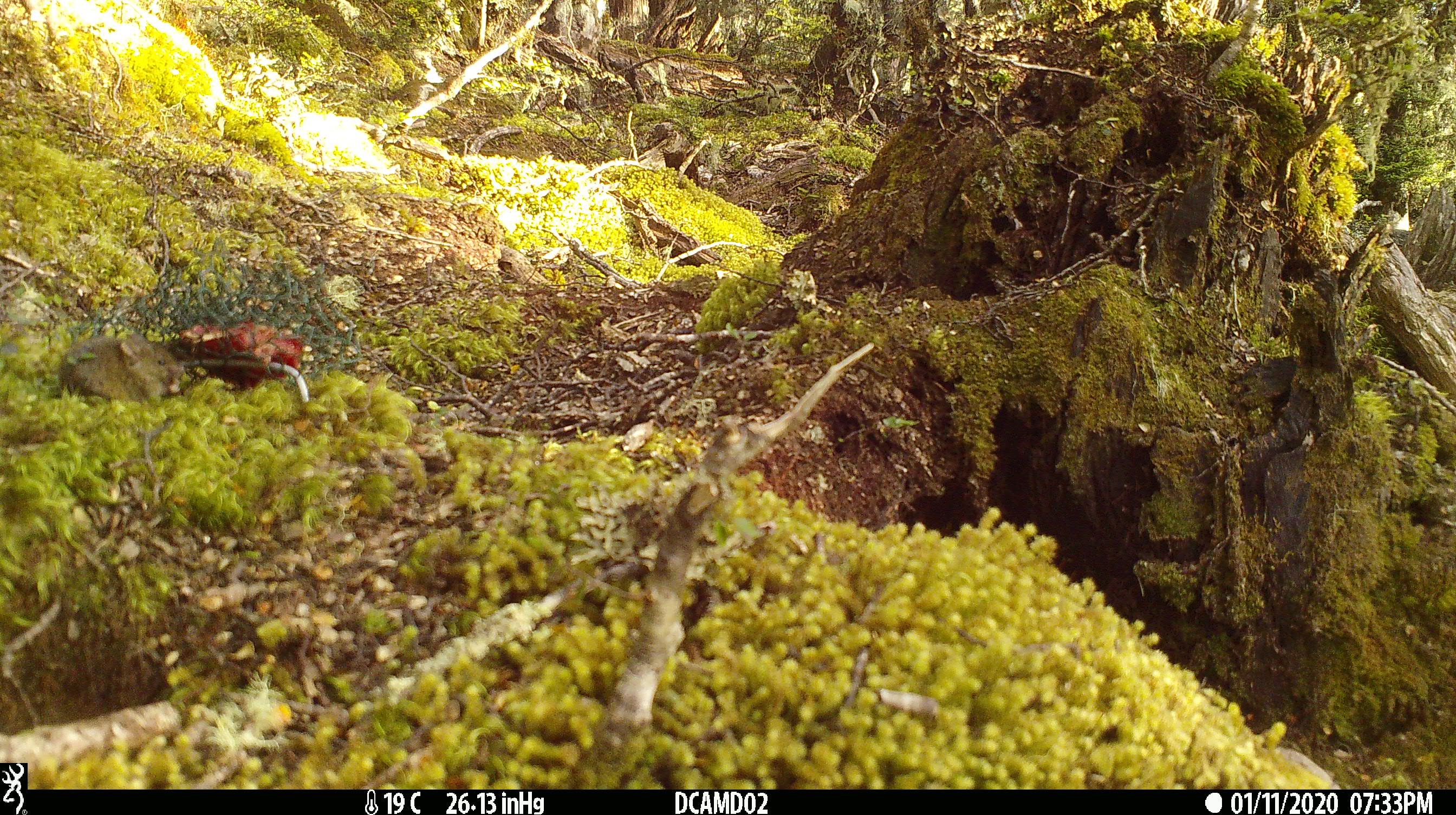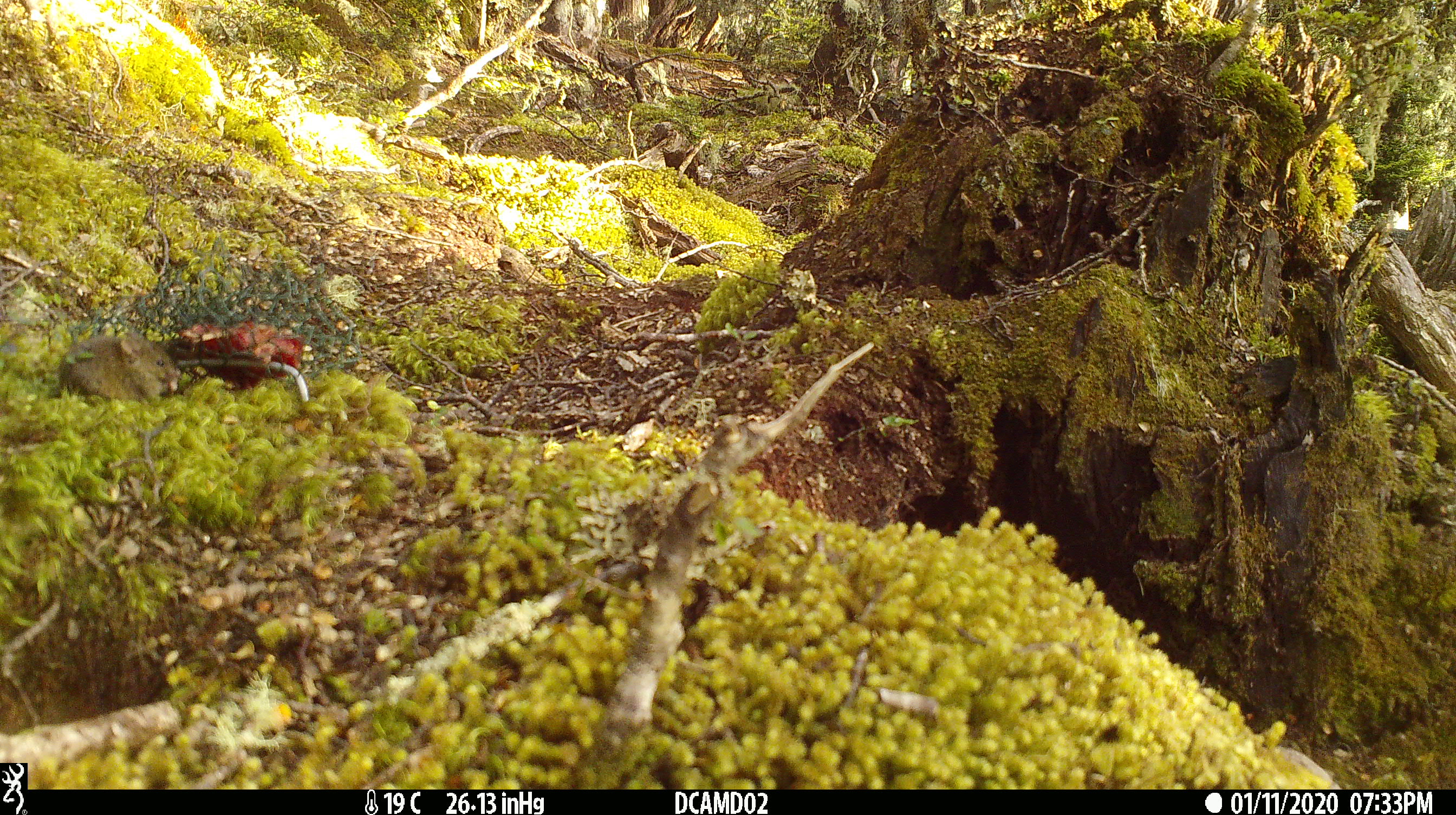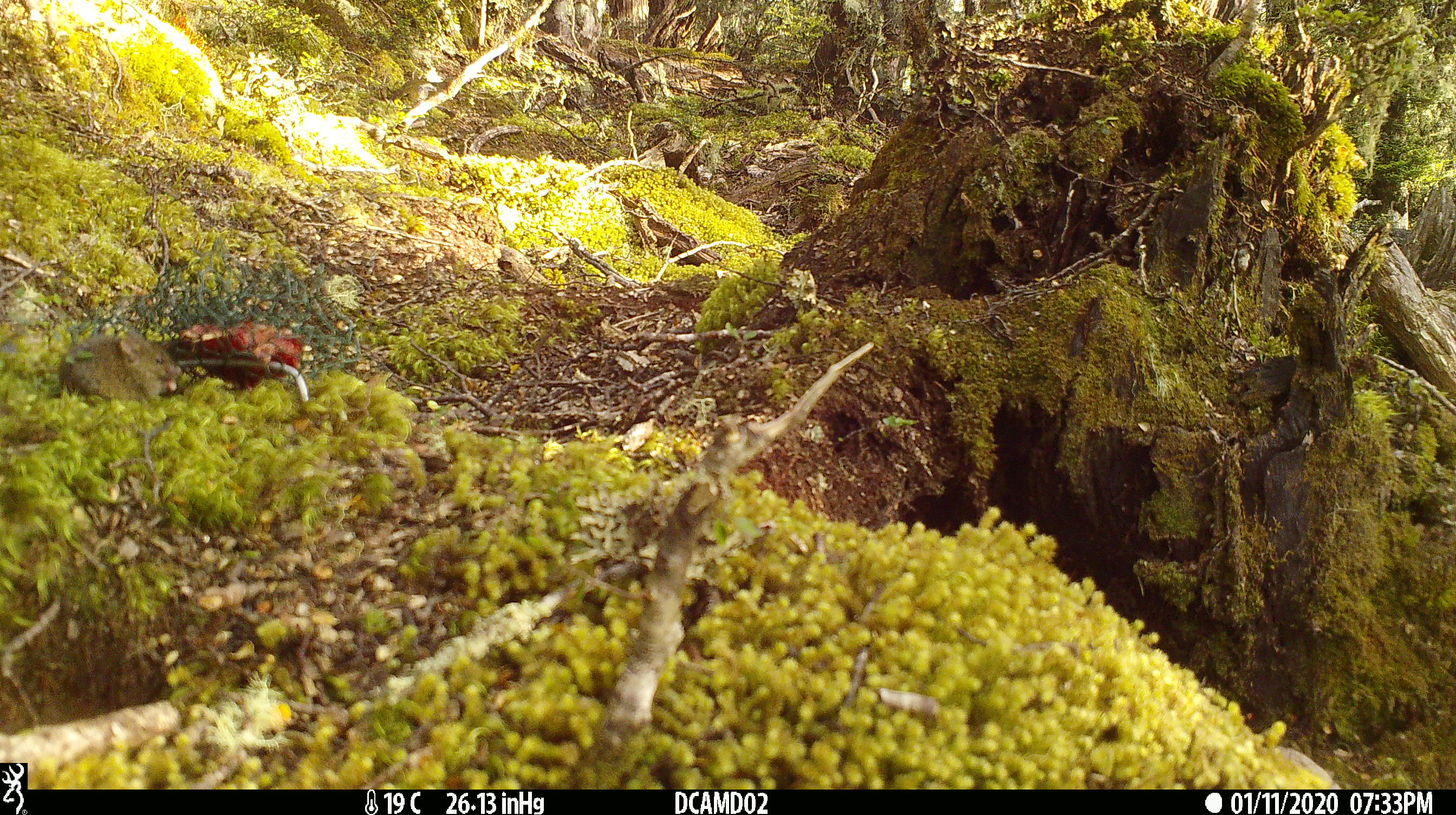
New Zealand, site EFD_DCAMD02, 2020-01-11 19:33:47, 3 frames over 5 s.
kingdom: Animalia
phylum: Chordata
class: Mammalia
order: Rodentia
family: Muridae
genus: Mus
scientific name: Mus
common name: mouse